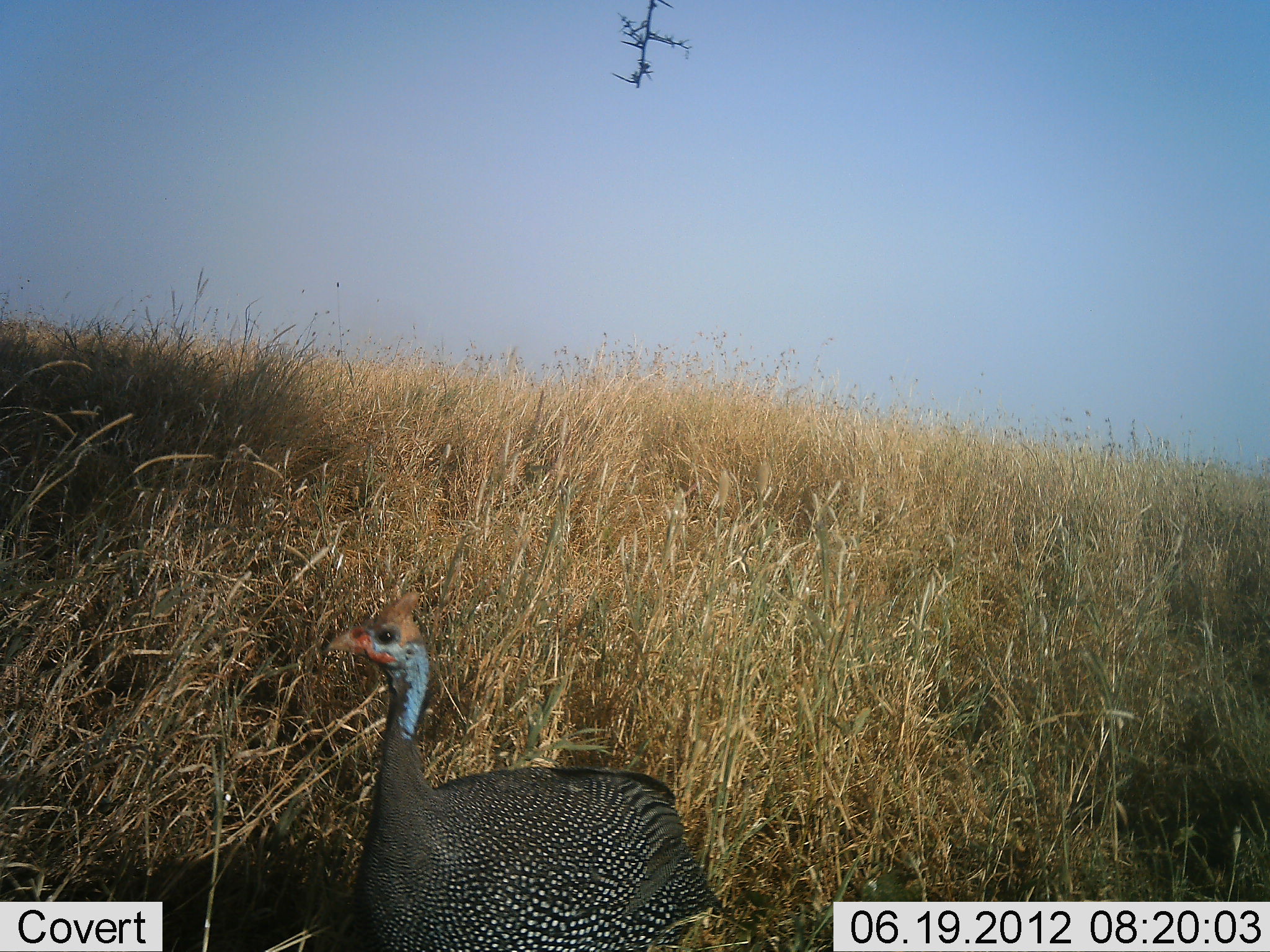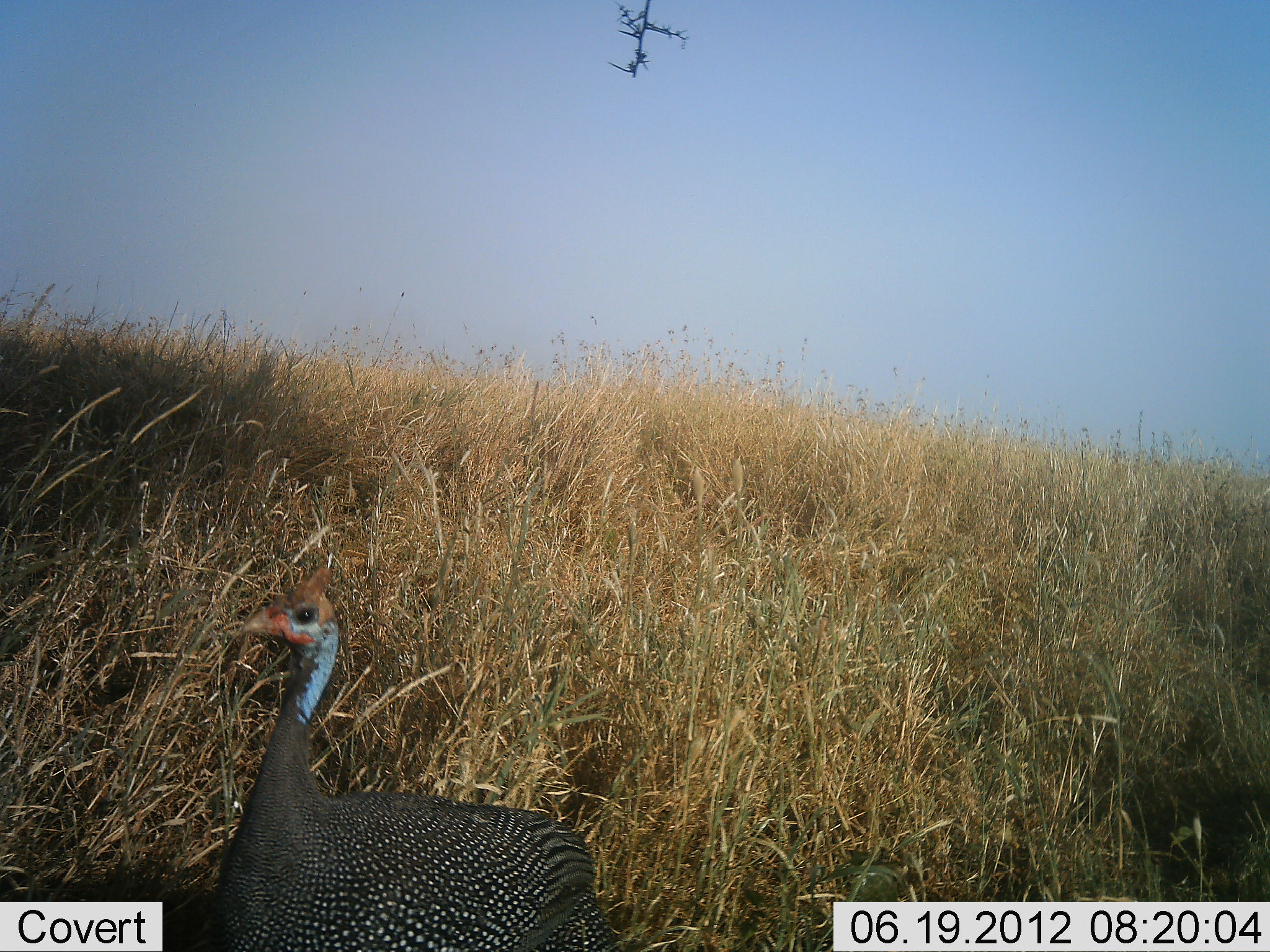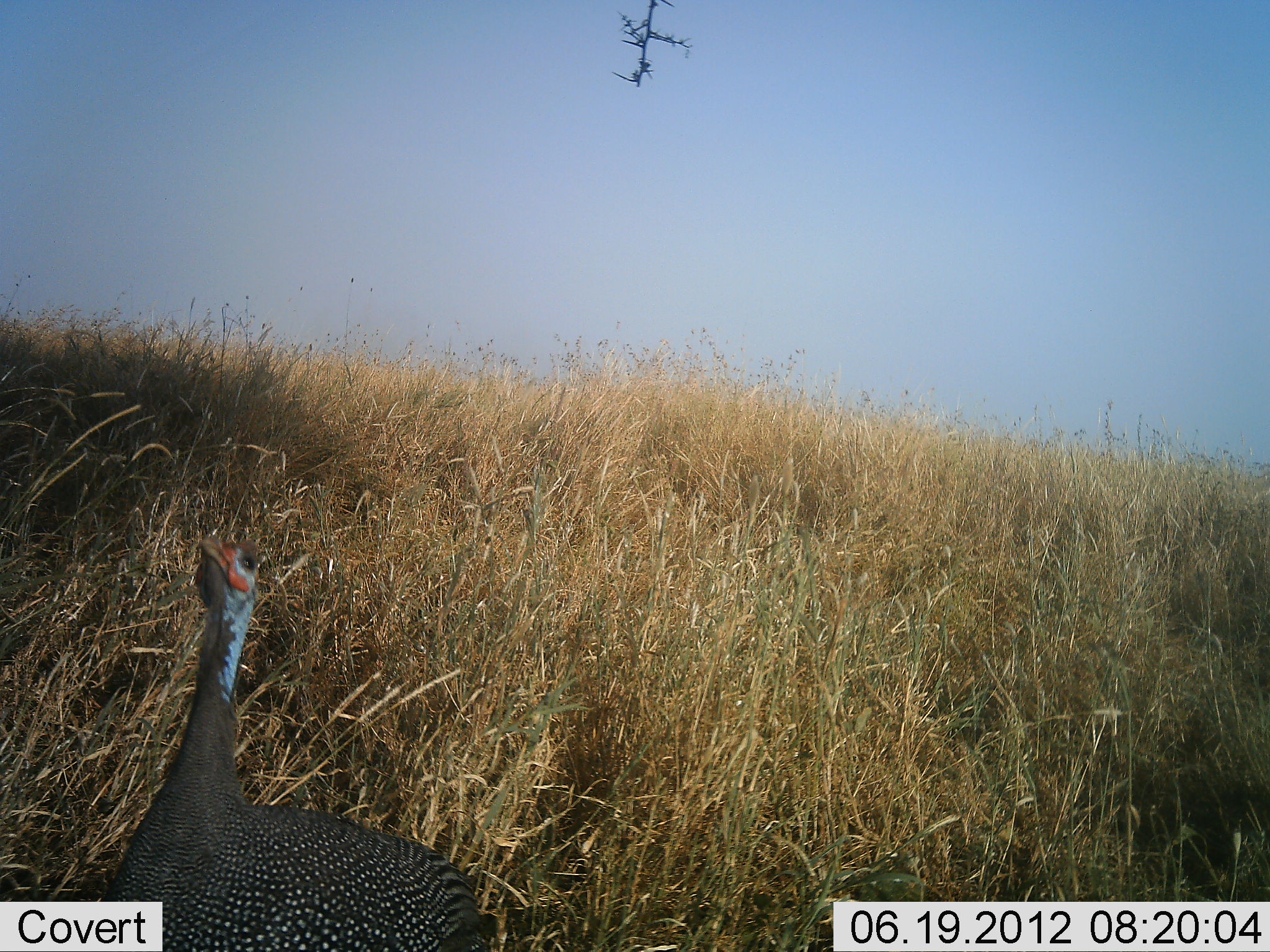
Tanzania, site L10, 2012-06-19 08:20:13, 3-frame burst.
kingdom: Animalia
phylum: Chordata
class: Aves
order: Galliformes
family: Numididae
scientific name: Numididae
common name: guinea fowl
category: guineafowl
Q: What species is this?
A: Guineafowl (guinea fowl) (Numididae).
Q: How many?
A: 1.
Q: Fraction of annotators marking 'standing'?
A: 30%.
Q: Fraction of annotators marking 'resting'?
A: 0%.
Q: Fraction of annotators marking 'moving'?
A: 70%.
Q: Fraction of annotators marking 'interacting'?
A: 0%.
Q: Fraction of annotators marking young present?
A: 0%.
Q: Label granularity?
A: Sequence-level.